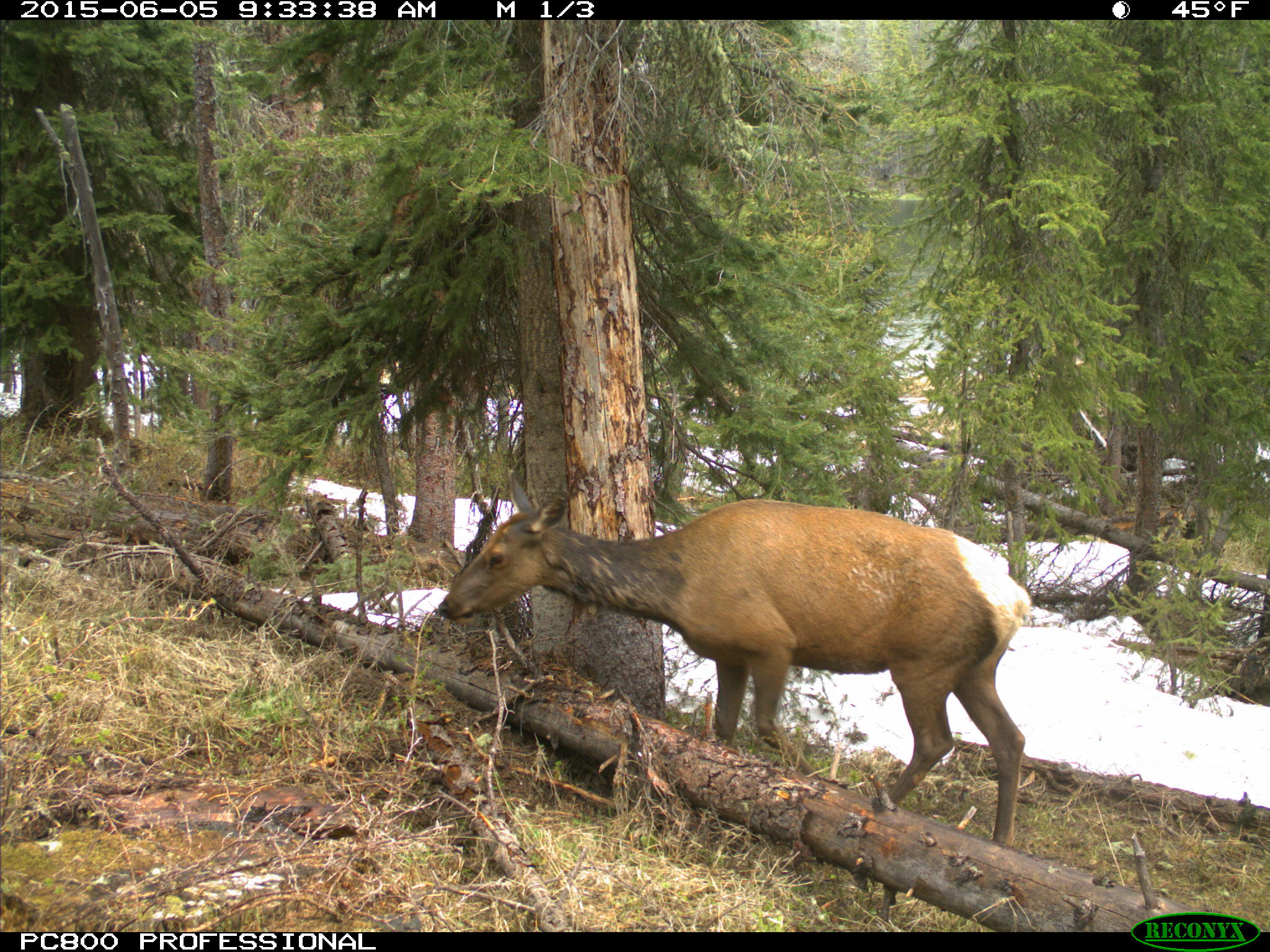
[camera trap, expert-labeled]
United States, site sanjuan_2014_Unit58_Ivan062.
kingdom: Animalia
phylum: Chordata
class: Mammalia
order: Artiodactyla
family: Cervidae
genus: Cervus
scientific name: Cervus elaphus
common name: red deer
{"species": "Cervus elaphus (red deer)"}